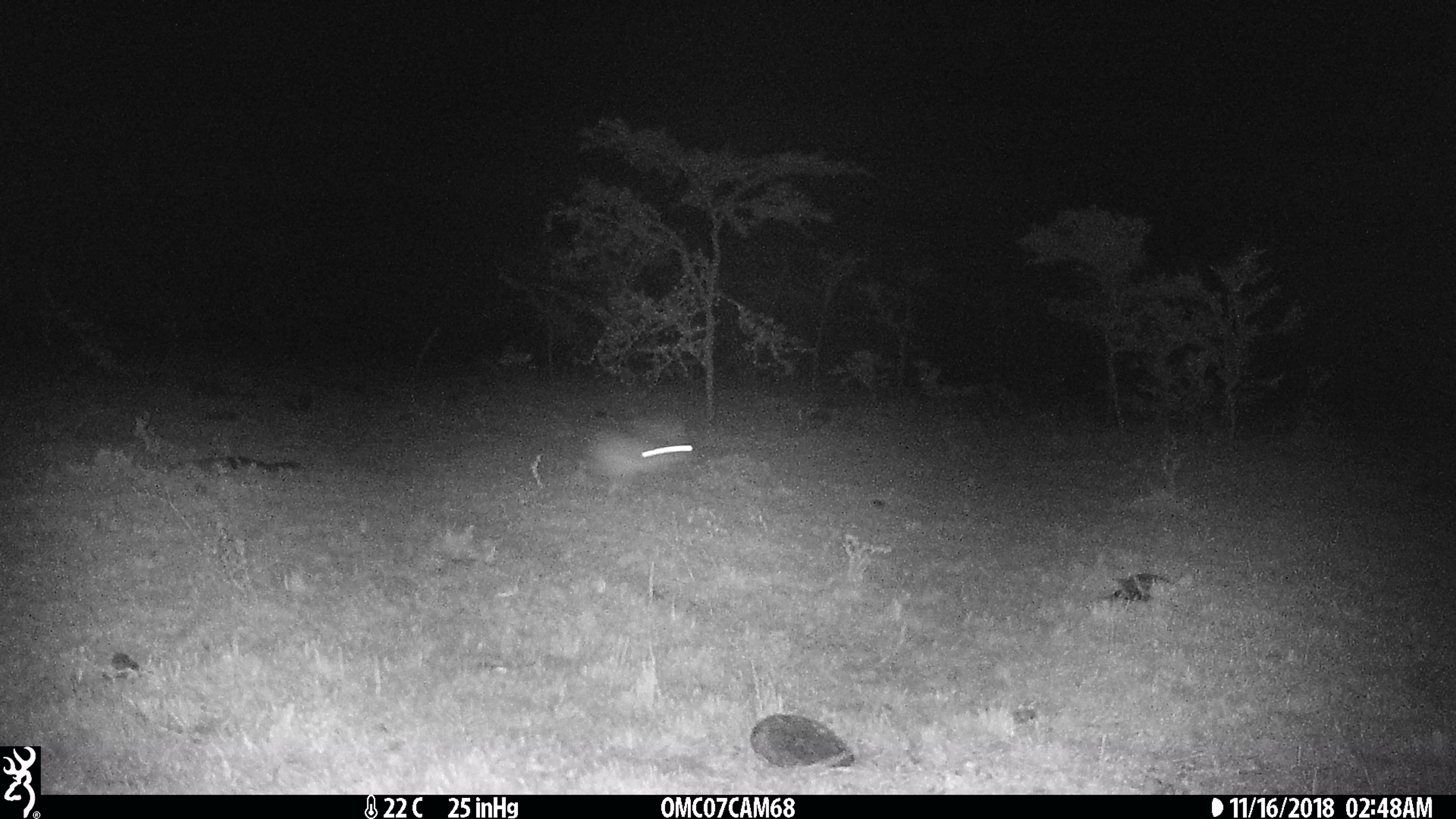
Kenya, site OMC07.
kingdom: Animalia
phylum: Chordata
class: Mammalia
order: Lagomorpha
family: Leporidae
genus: Lepus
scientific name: Lepus capensis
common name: cape hare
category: hare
Hare (cape hare) (Lepus capensis).